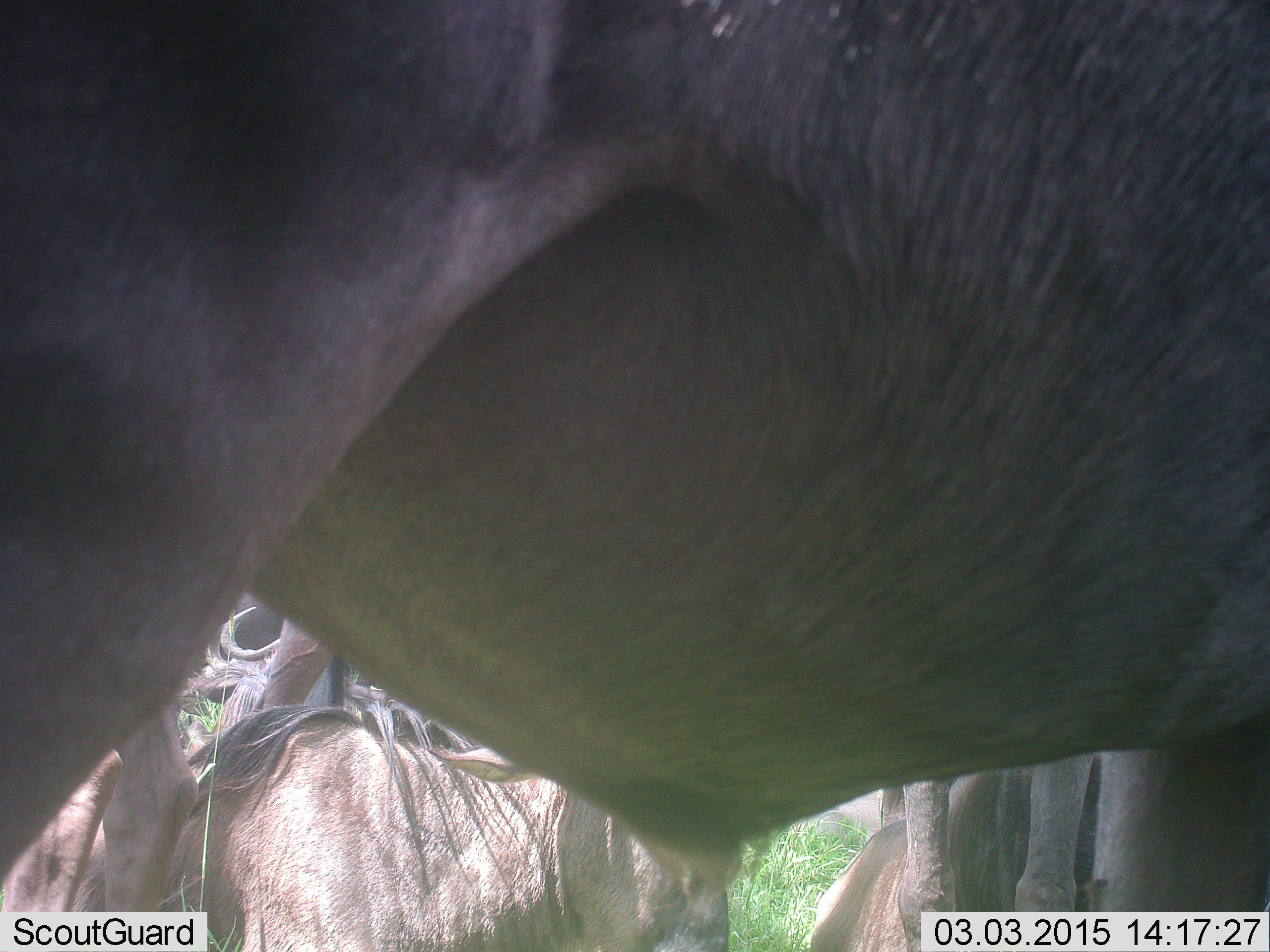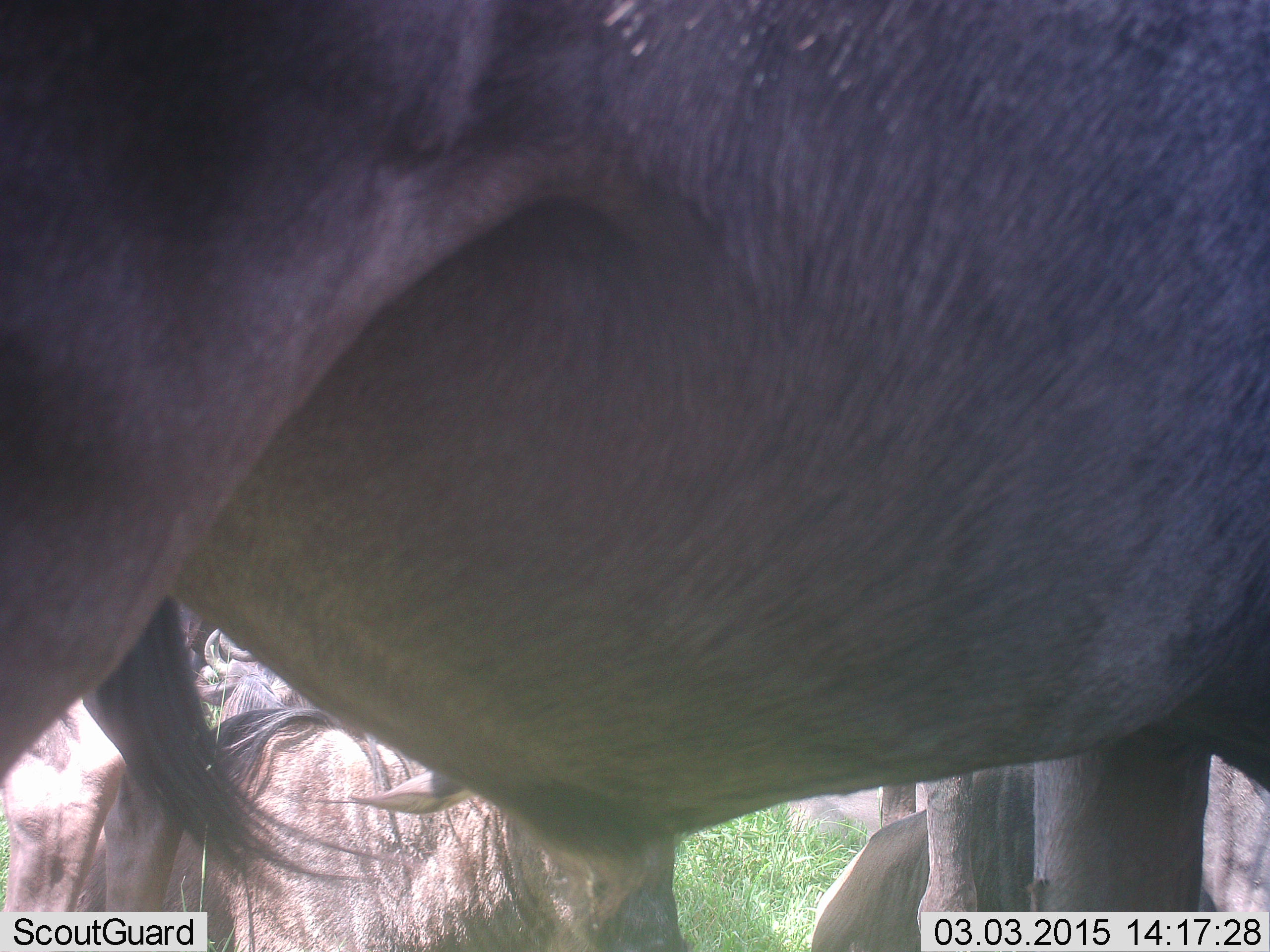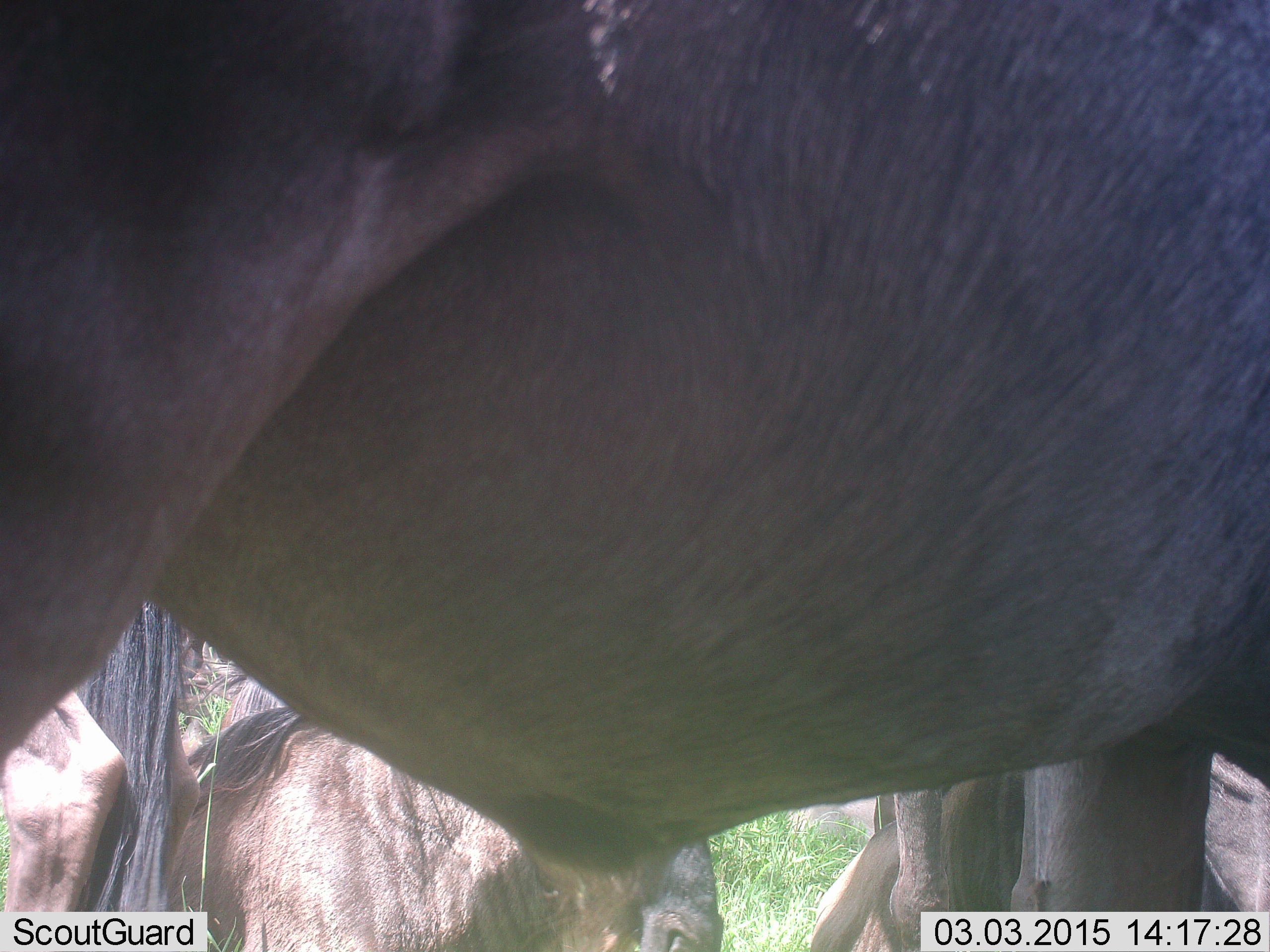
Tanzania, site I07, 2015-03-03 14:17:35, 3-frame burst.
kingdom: Animalia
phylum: Chordata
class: Mammalia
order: Artiodactyla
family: Bovidae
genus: Connochaetes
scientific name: Connochaetes taurinus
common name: blue wildebeest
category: wildebeest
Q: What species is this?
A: Wildebeest (blue wildebeest) (Connochaetes taurinus).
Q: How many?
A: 3.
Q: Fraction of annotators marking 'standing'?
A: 80%.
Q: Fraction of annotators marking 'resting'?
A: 50%.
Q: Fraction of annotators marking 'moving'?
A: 20%.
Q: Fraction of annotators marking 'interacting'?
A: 0%.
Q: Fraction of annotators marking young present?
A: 0%.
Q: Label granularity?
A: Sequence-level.